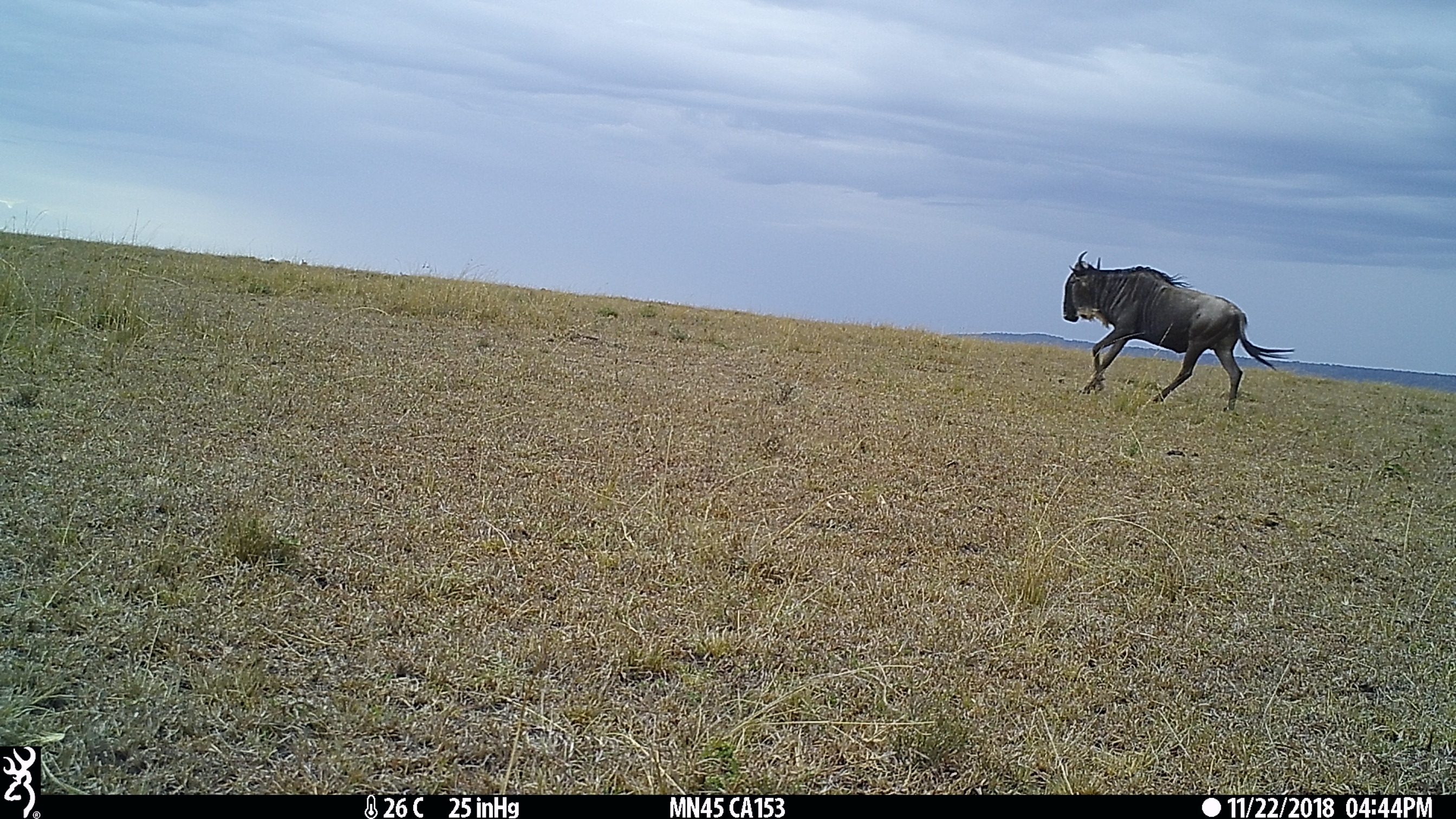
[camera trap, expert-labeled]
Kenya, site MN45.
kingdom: Animalia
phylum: Chordata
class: Mammalia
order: Artiodactyla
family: Bovidae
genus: Connochaetes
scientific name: Connochaetes taurinus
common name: blue wildebeest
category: wildebeest